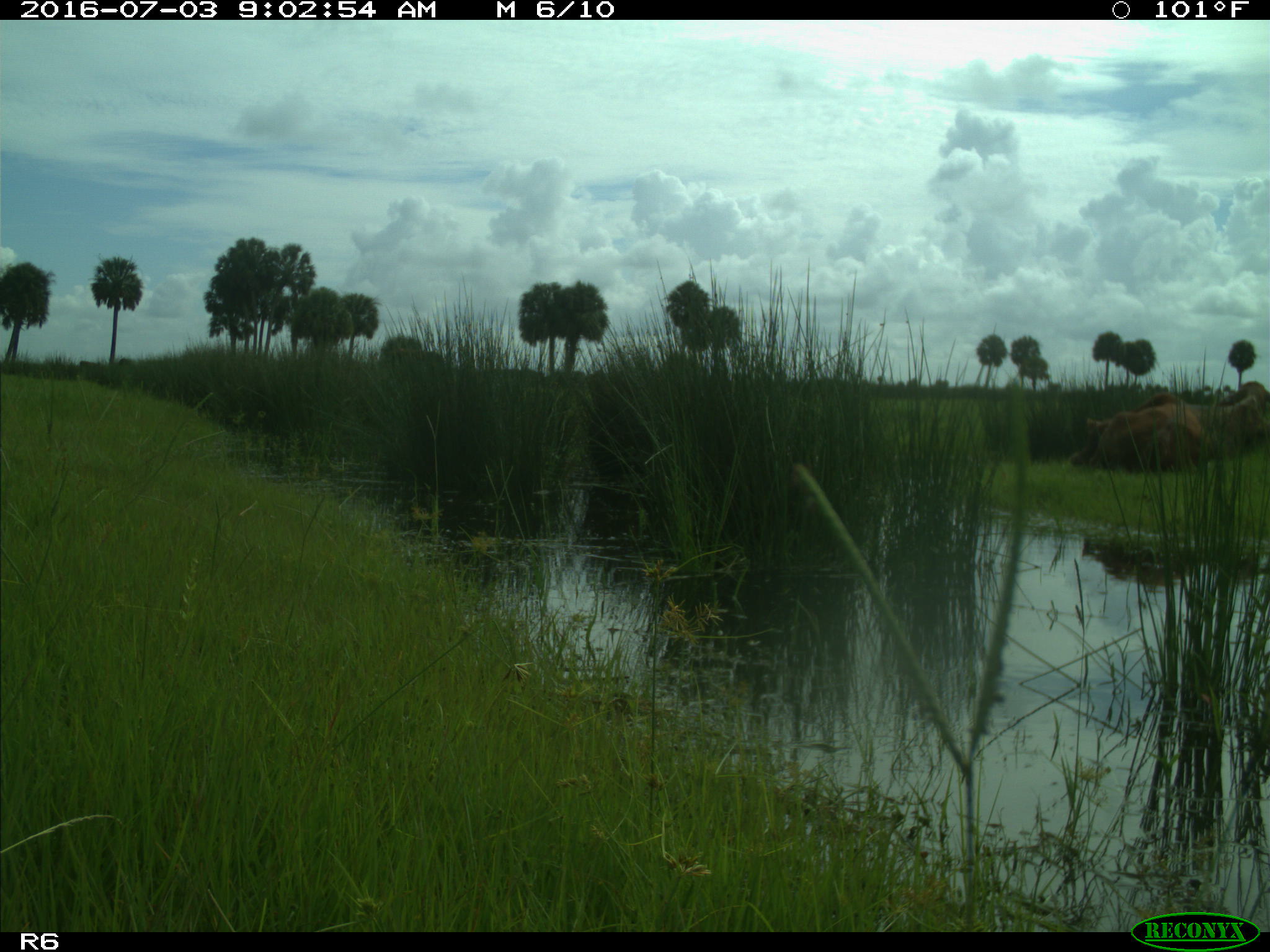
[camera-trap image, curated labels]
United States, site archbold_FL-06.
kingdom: Animalia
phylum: Chordata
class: Mammalia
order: Artiodactyla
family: Bovidae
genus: Bos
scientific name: Bos taurus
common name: domestic cow